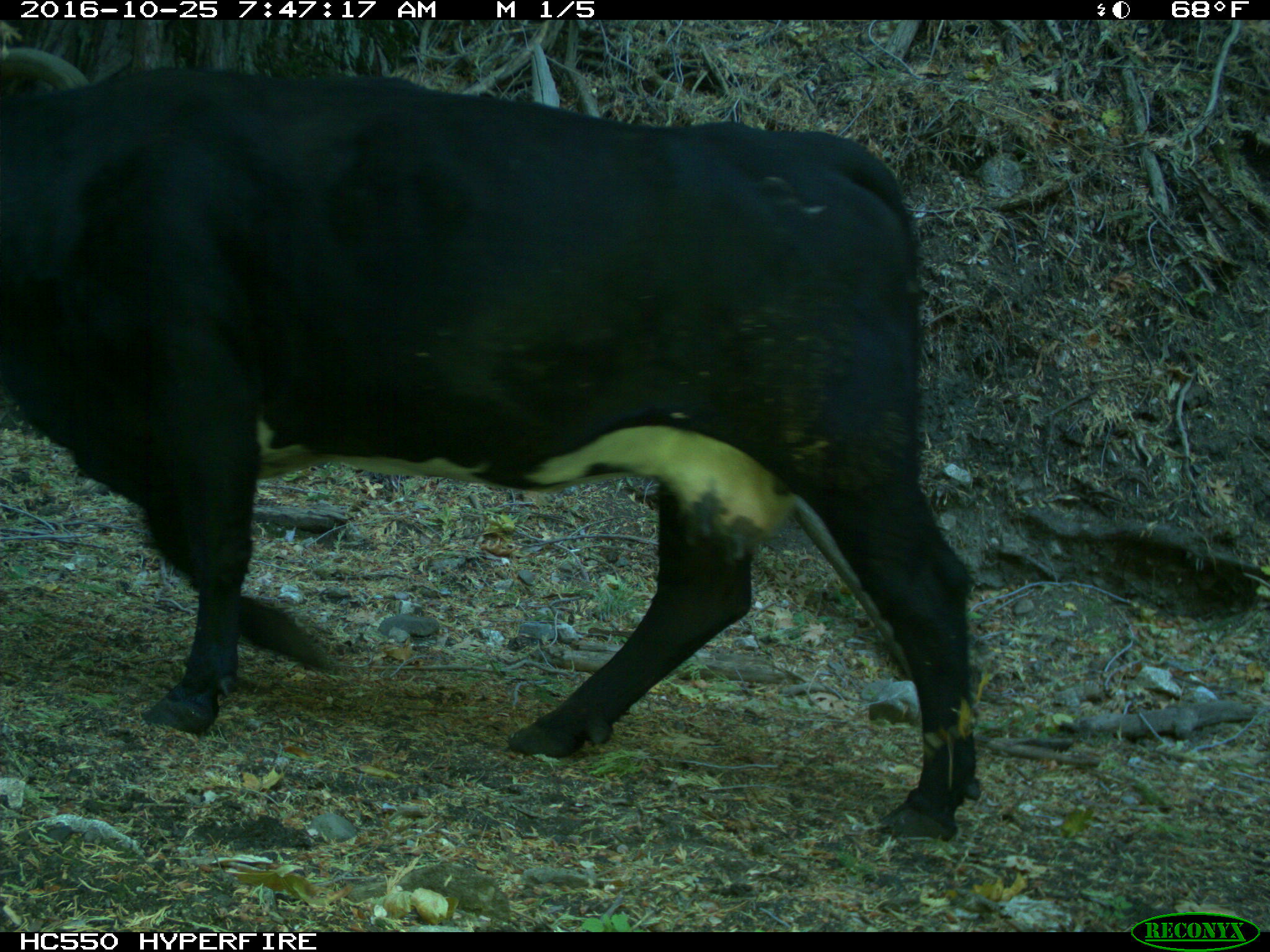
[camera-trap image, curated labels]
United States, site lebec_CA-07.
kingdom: Animalia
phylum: Chordata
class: Mammalia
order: Artiodactyla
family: Bovidae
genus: Bos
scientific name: Bos taurus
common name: domestic cow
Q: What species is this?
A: Bos taurus (domestic cow).